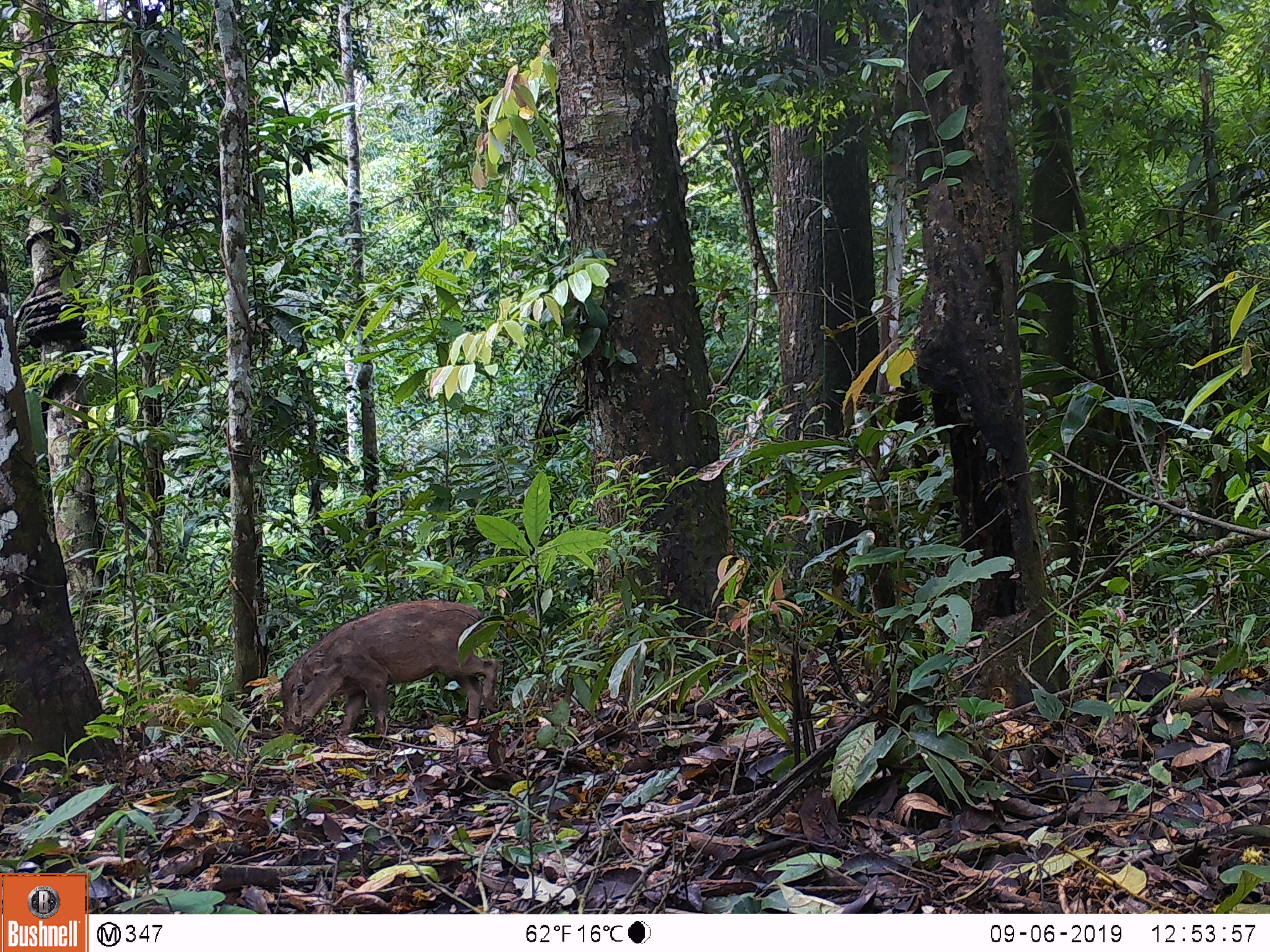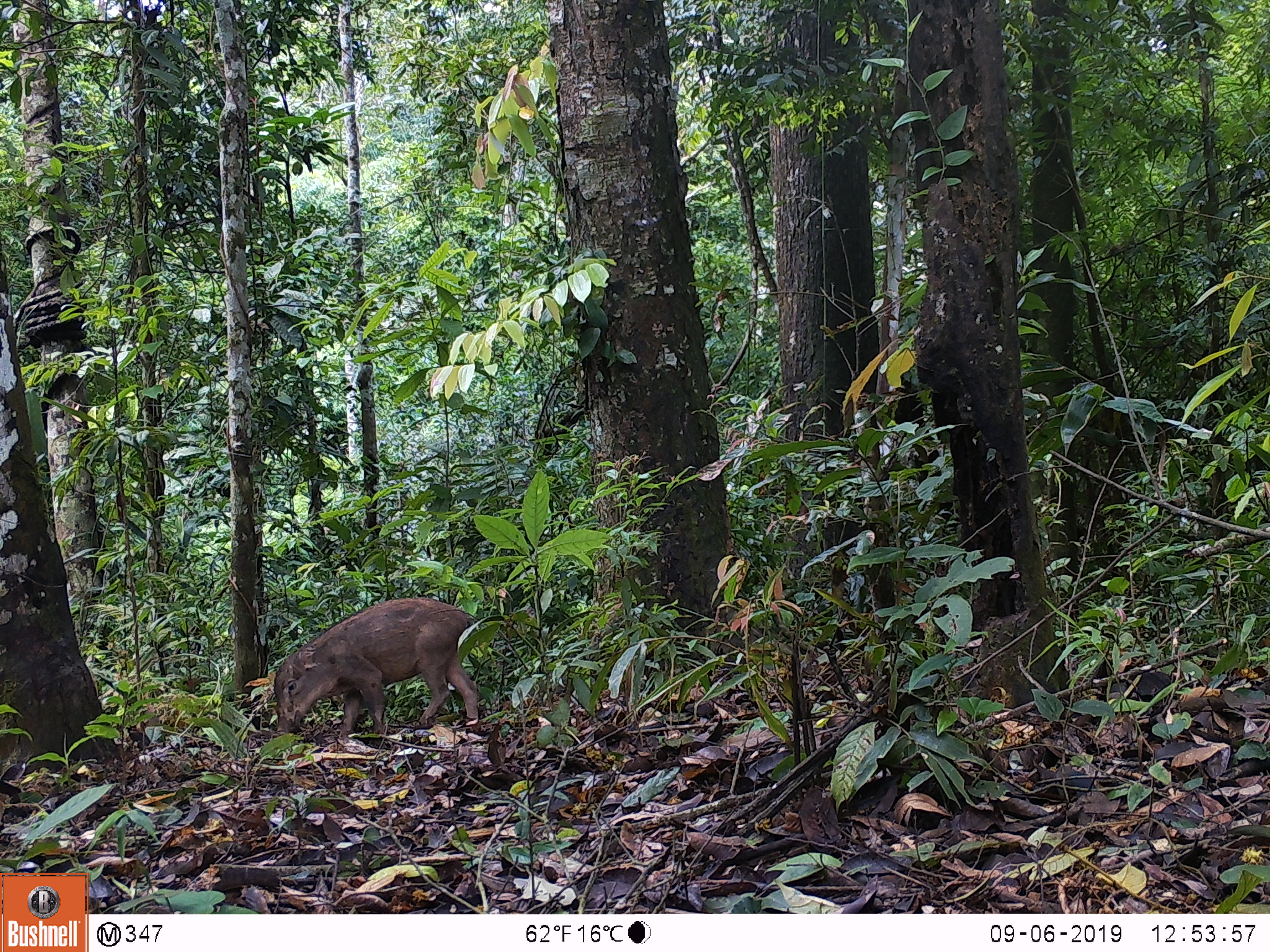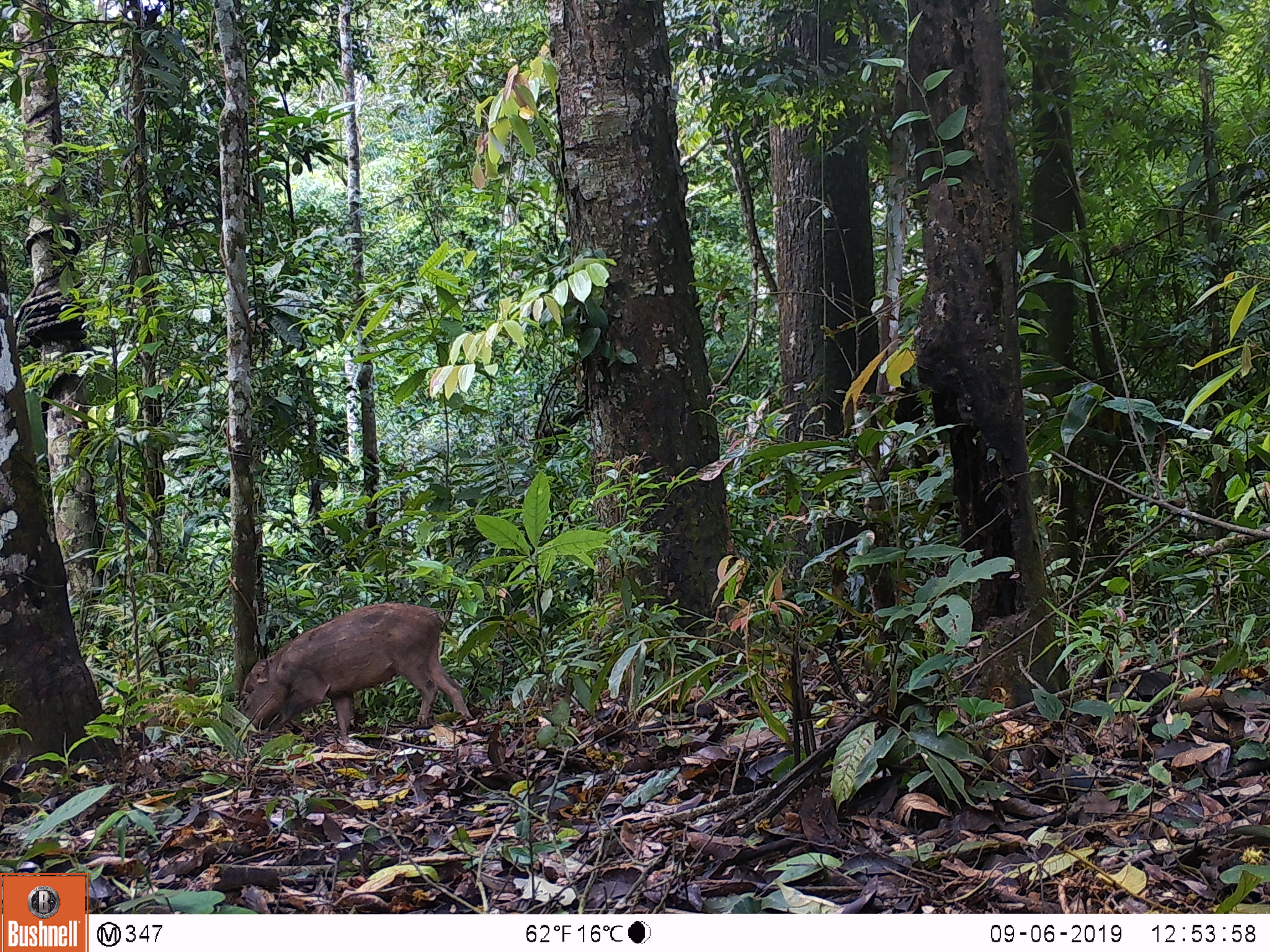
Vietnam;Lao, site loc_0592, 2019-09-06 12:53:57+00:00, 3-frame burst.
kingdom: Animalia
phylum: Chordata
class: Mammalia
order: Artiodactyla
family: Suidae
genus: Sus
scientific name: Sus scrofa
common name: eurasian wild pig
Eurasian wild pig (Sus scrofa). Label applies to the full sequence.